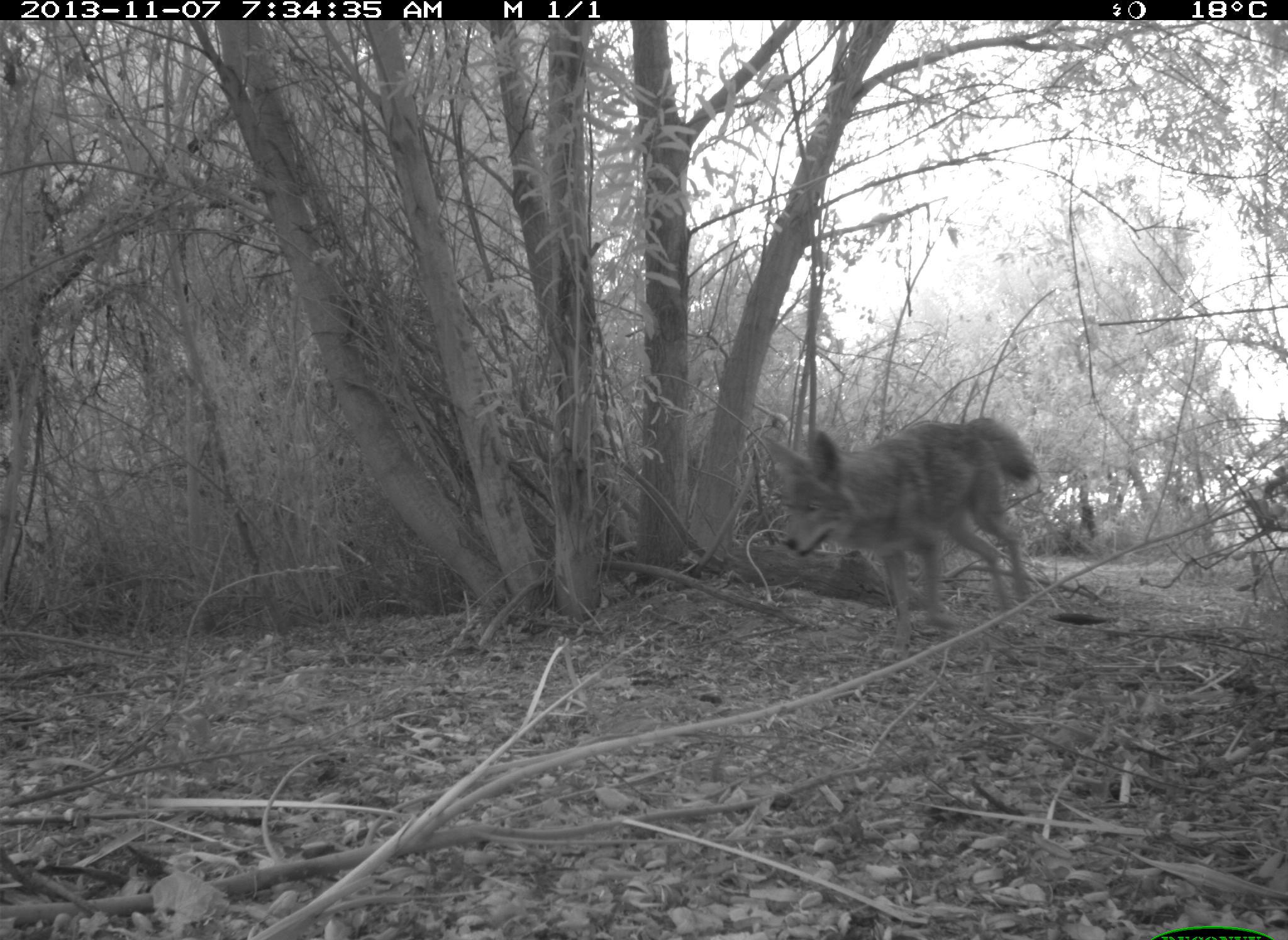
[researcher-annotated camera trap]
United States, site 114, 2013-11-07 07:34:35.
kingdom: Animalia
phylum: Chordata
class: Mammalia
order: Carnivora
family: Canidae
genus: Canis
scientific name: Canis latrans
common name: coyote